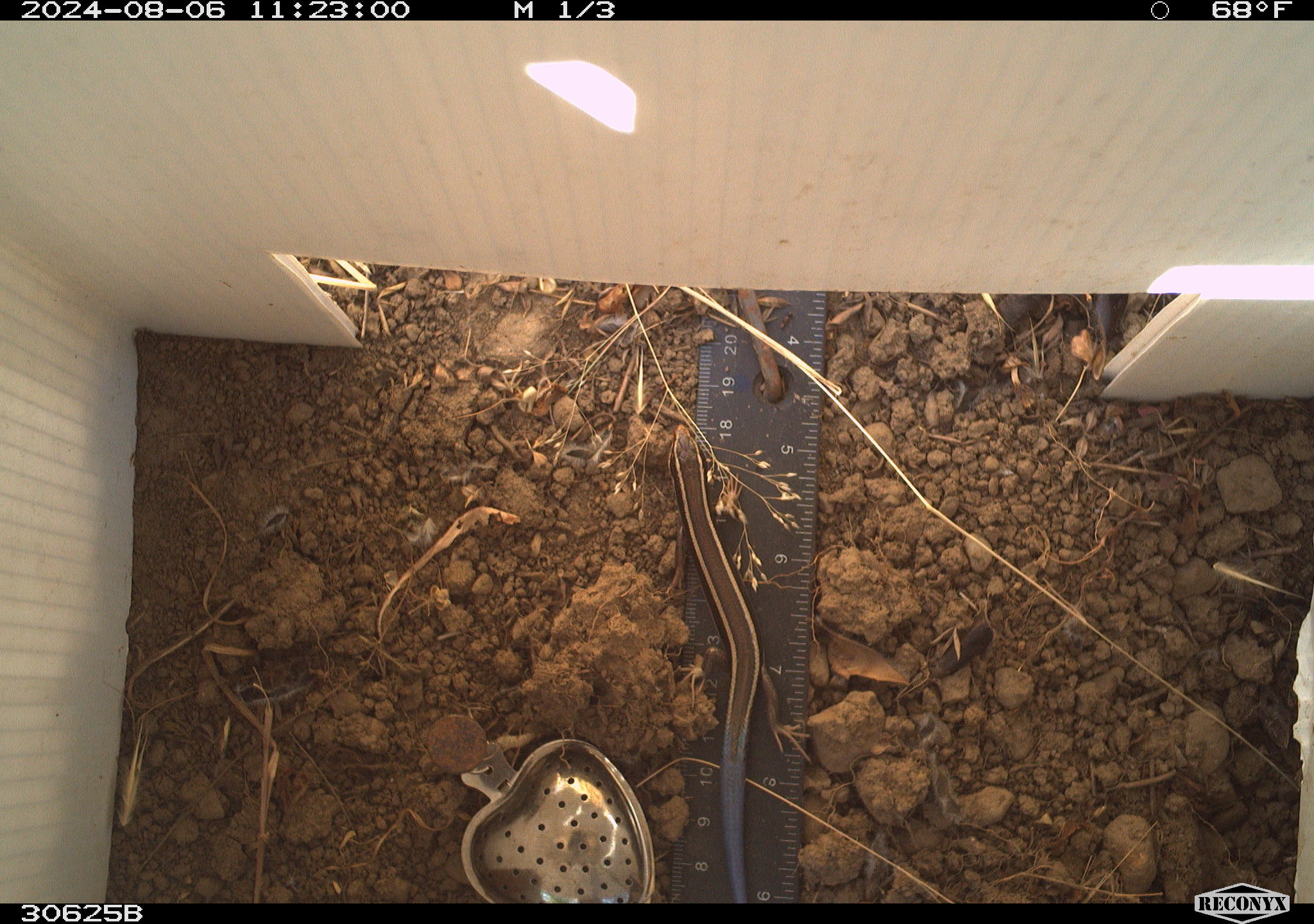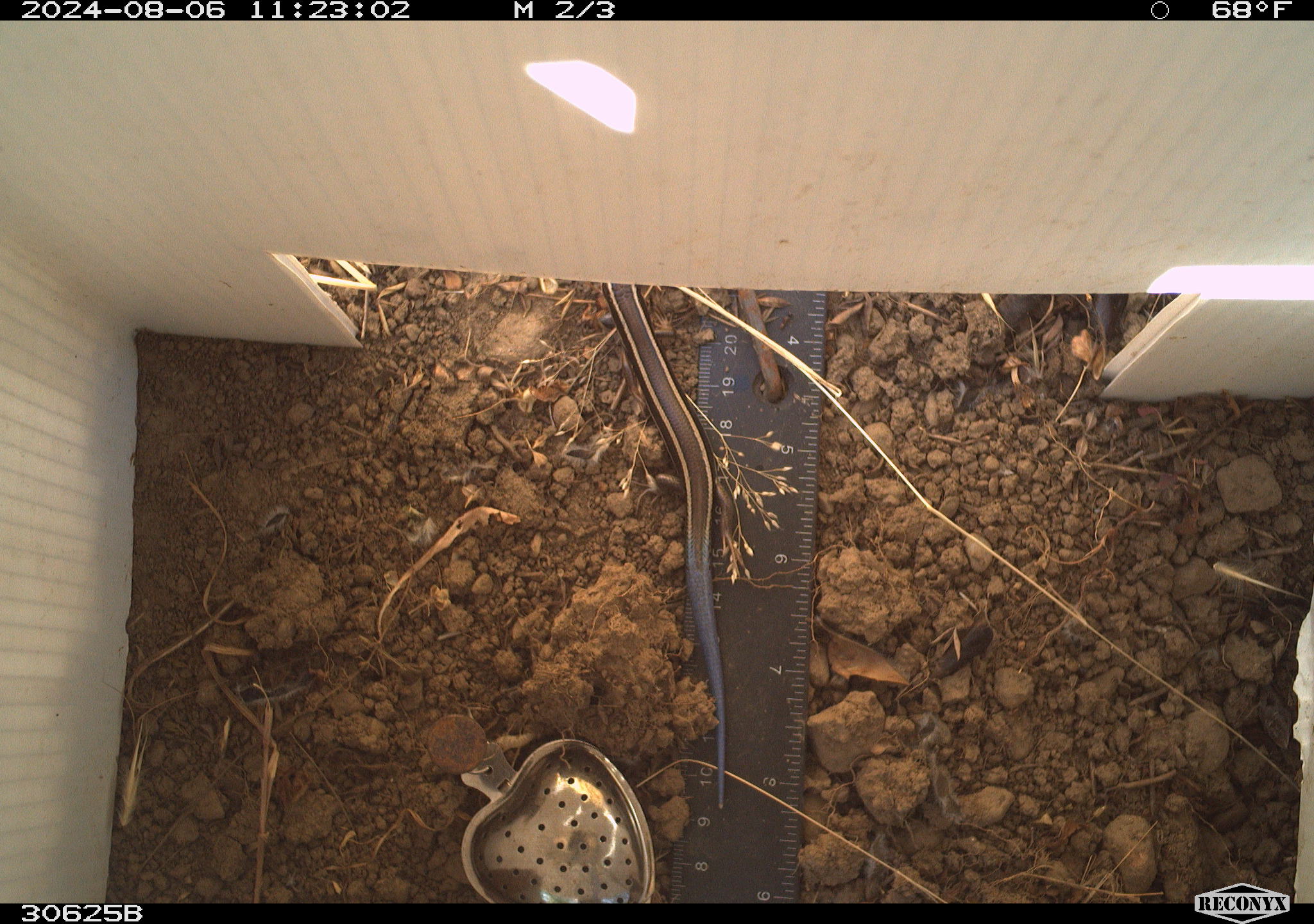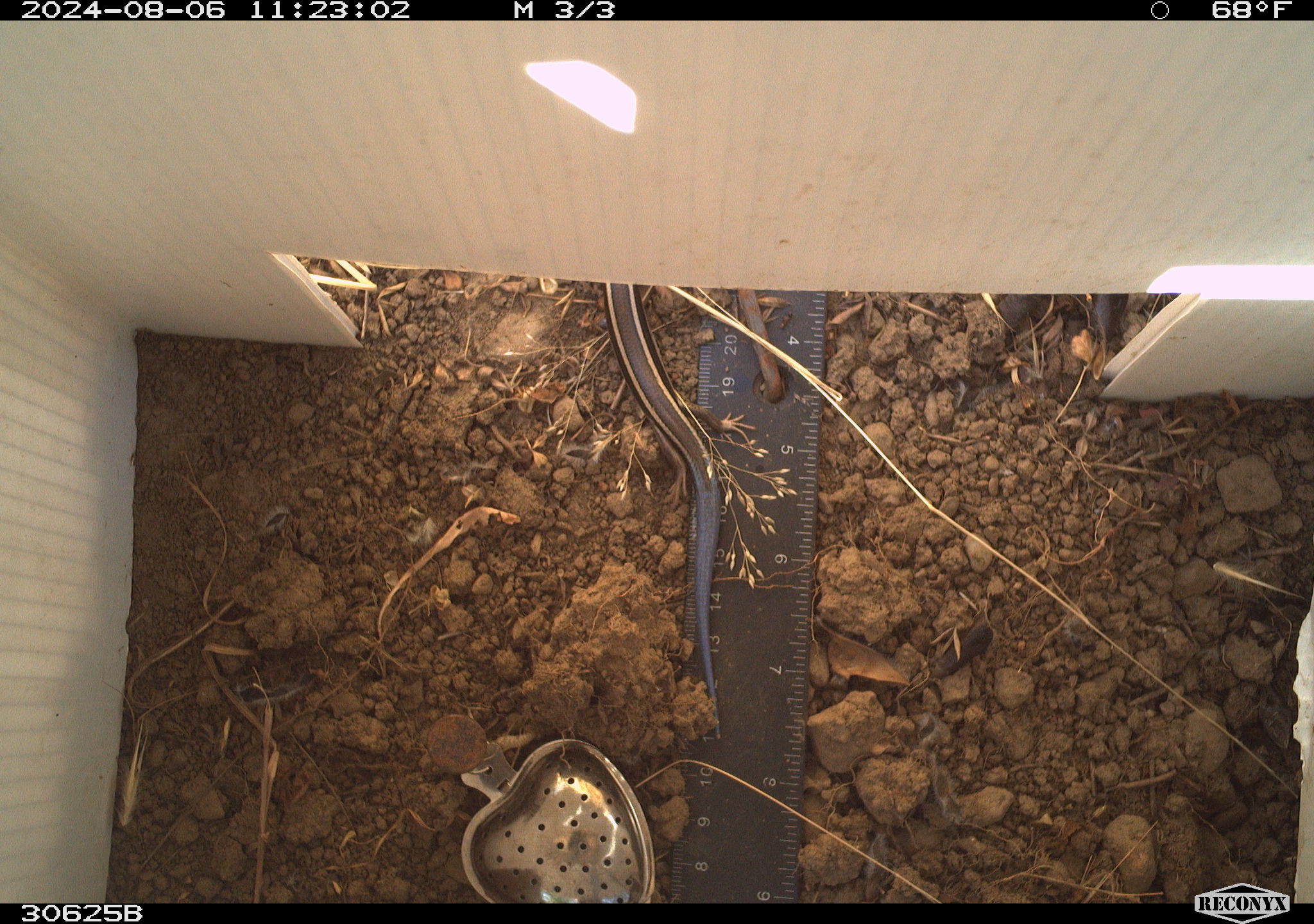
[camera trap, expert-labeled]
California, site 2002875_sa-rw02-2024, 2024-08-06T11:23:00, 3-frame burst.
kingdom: Animalia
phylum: Chordata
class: Reptilia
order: Squamata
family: Scincidae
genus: Plestiodon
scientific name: Plestiodon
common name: blue-tailed skinks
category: plestiodon species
Plestiodon species (blue-tailed skinks) (Plestiodon).